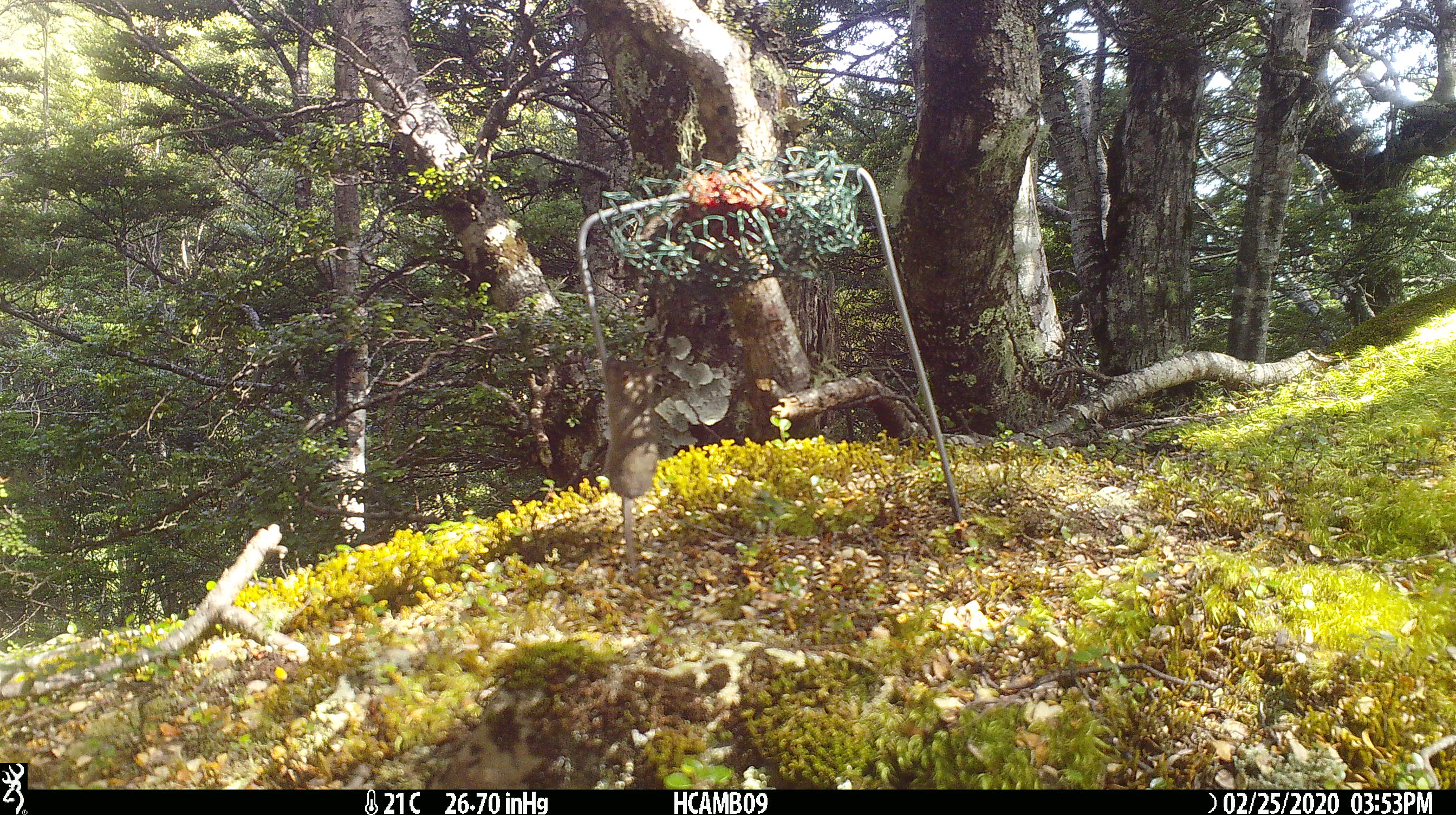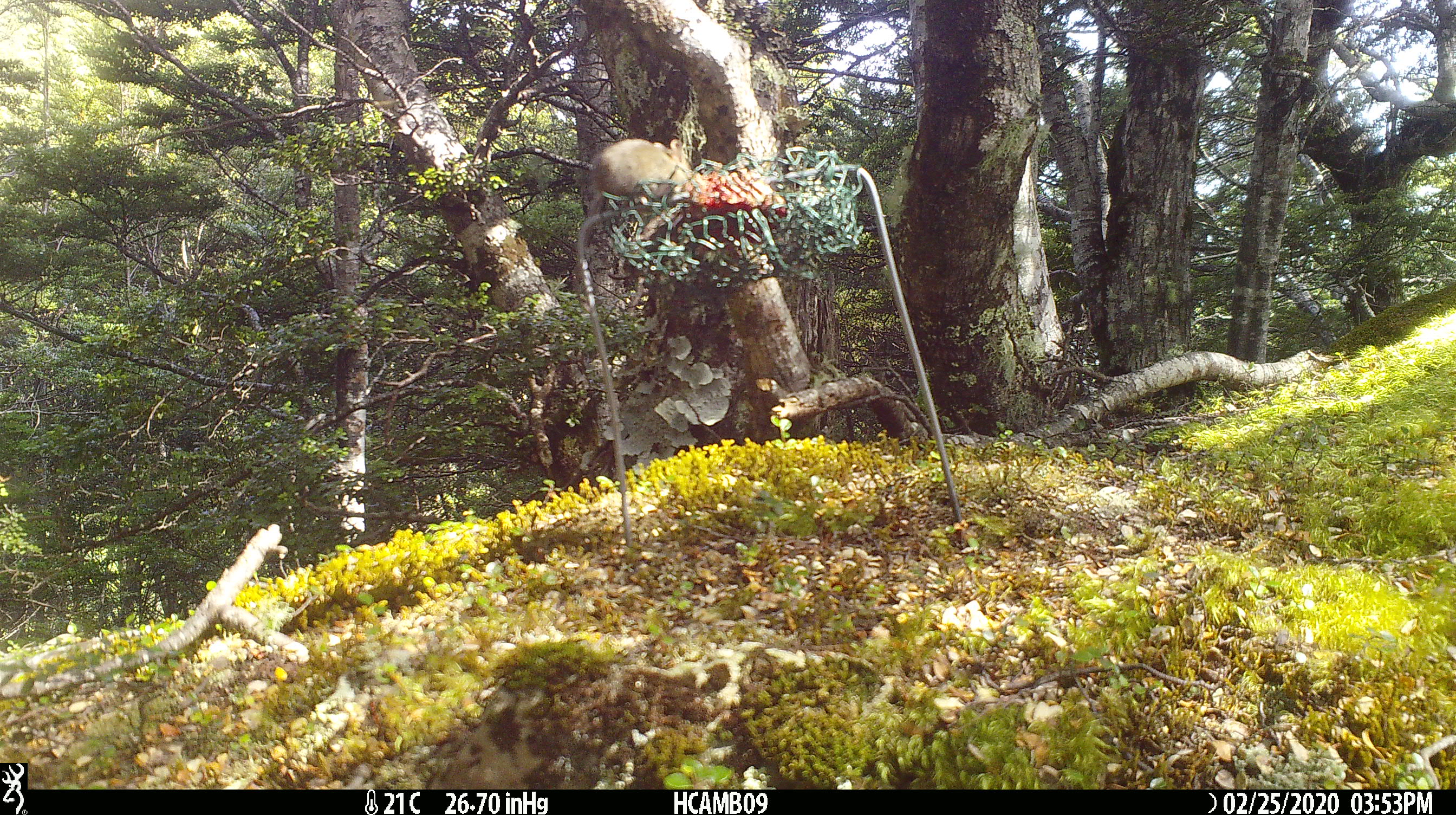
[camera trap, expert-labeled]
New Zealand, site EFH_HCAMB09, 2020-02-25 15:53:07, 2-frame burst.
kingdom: Animalia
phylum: Chordata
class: Mammalia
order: Rodentia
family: Muridae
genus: Mus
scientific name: Mus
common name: mouse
Mouse (Mus).